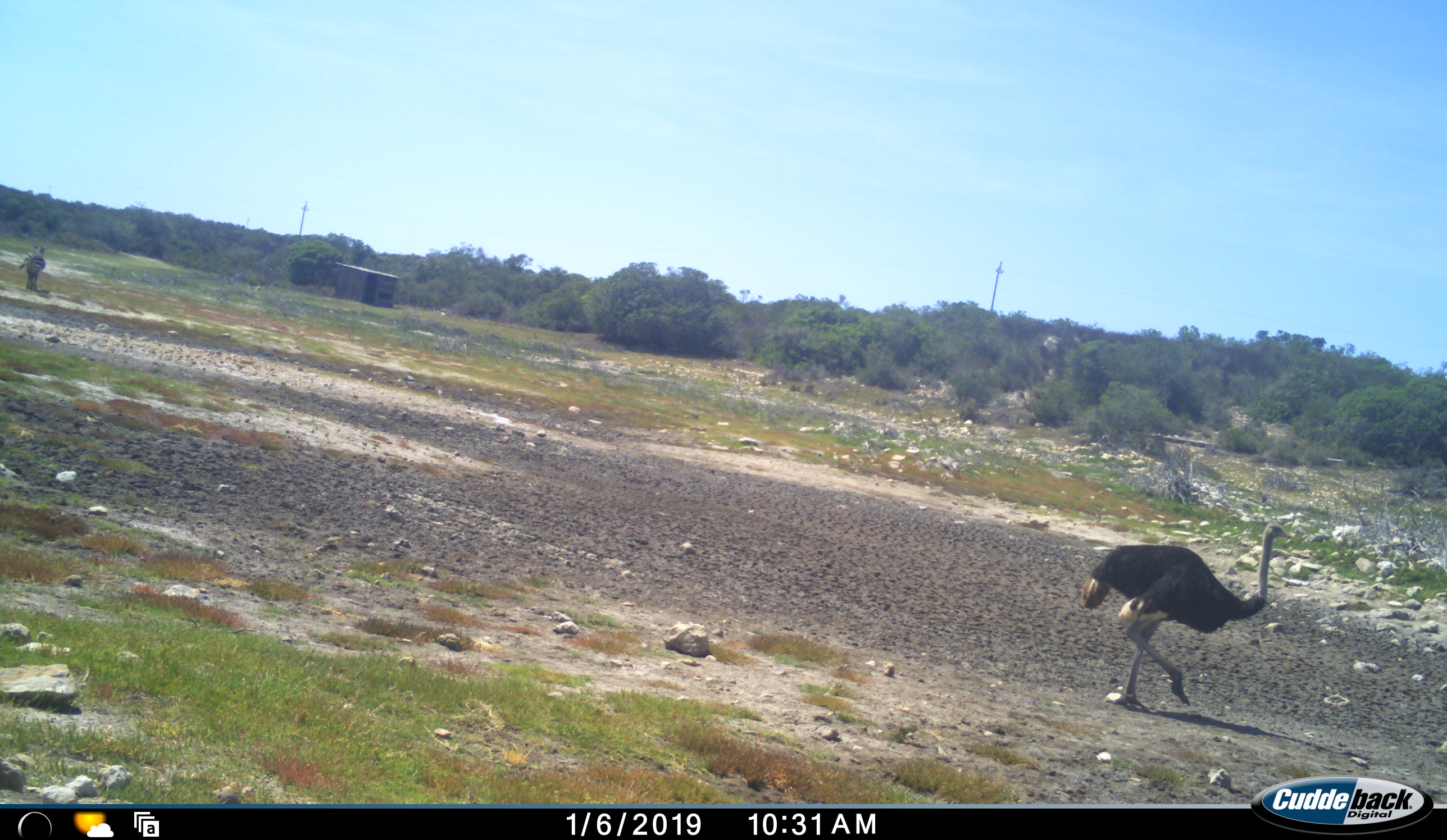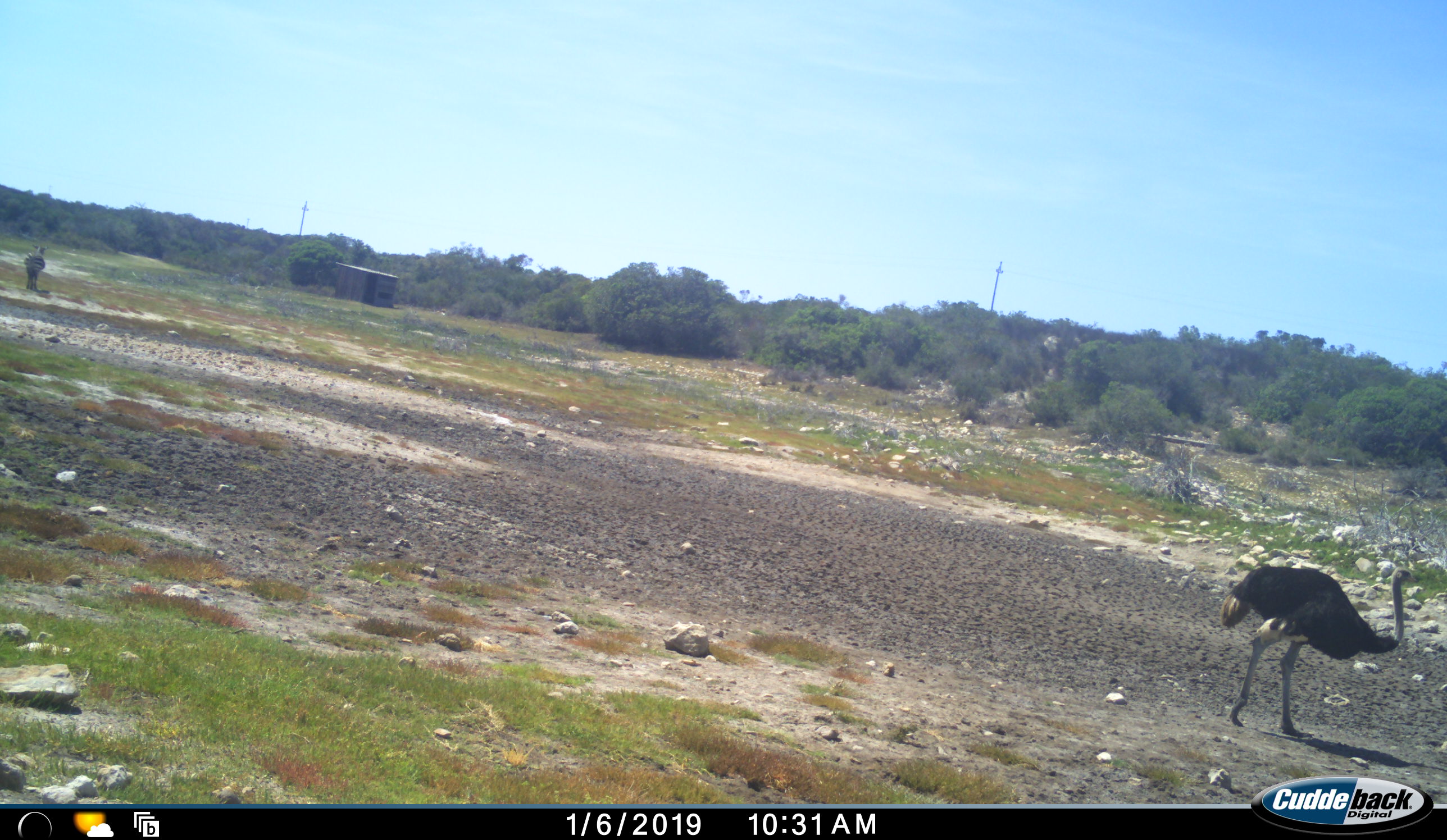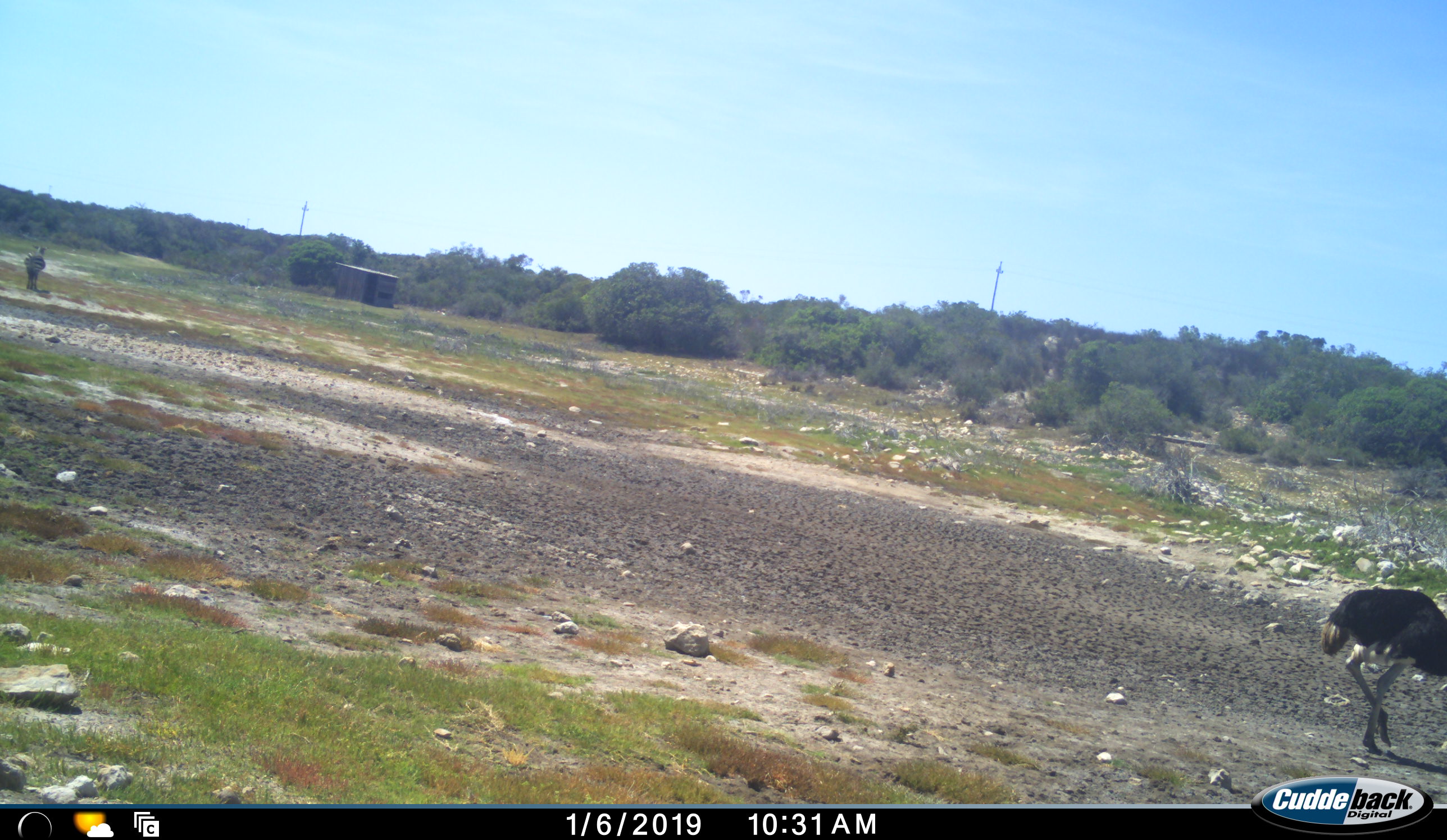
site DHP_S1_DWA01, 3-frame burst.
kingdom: Animalia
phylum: Chordata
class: Aves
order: Struthioniformes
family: Struthionidae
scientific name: Struthionidae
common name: ostrich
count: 1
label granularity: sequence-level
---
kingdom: Animalia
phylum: Chordata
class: Mammalia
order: Perissodactyla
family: Equidae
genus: Equus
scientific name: Equus zebra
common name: mountain zebra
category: zebramountain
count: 1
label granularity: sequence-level